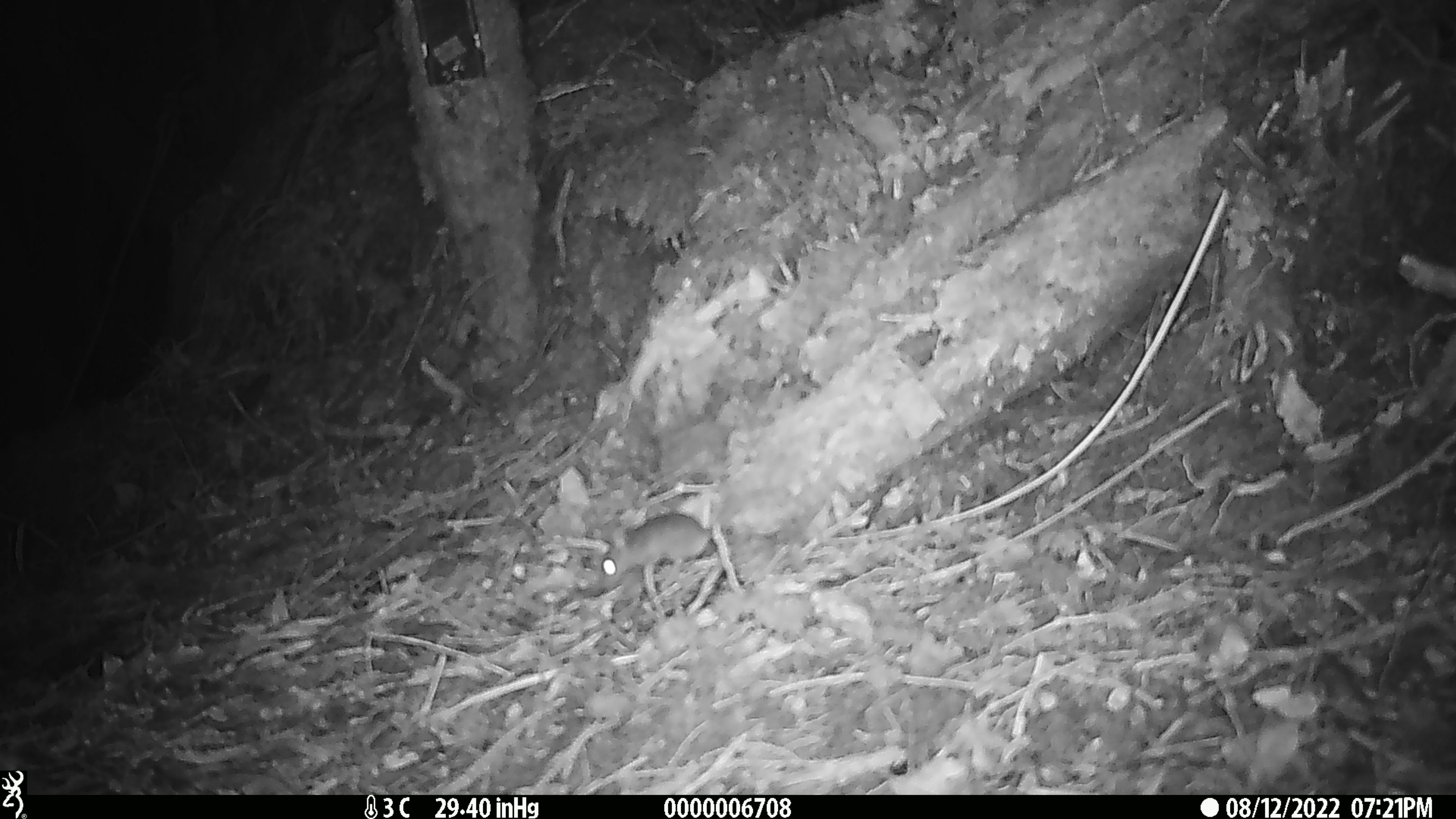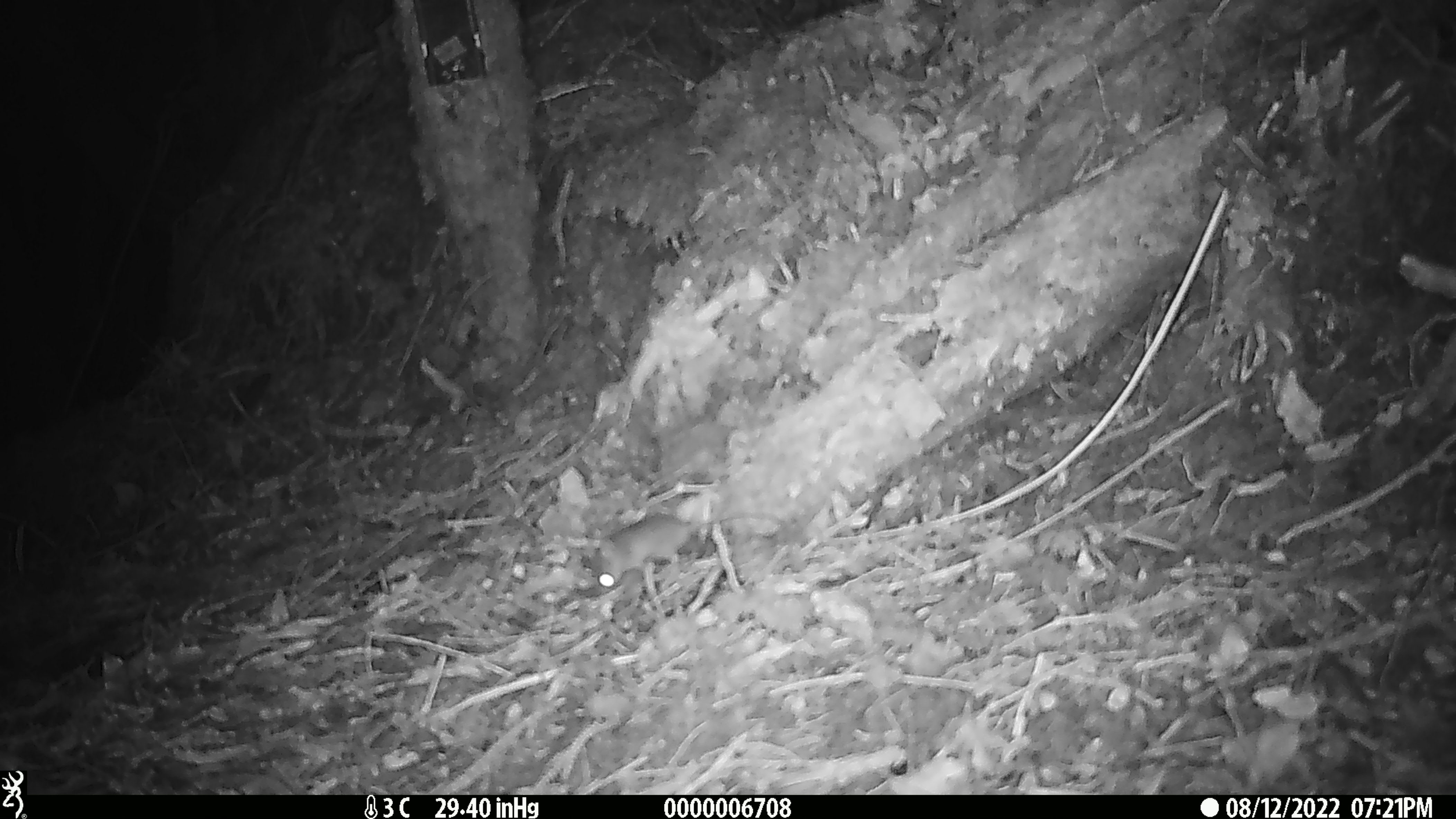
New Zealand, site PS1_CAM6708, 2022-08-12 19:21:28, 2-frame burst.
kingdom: Animalia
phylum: Chordata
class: Mammalia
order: Rodentia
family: Muridae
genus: Mus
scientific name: Mus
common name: mouse